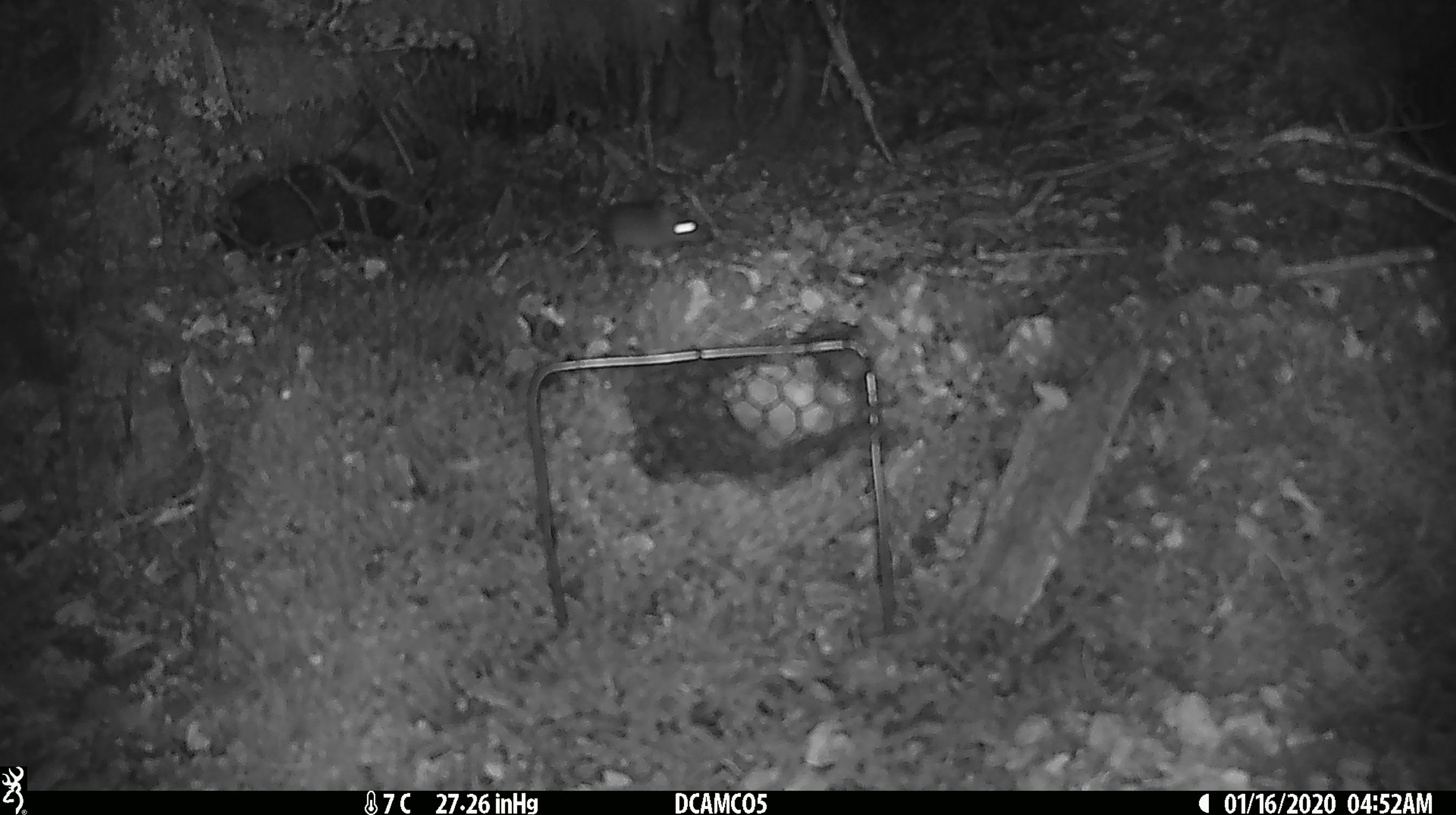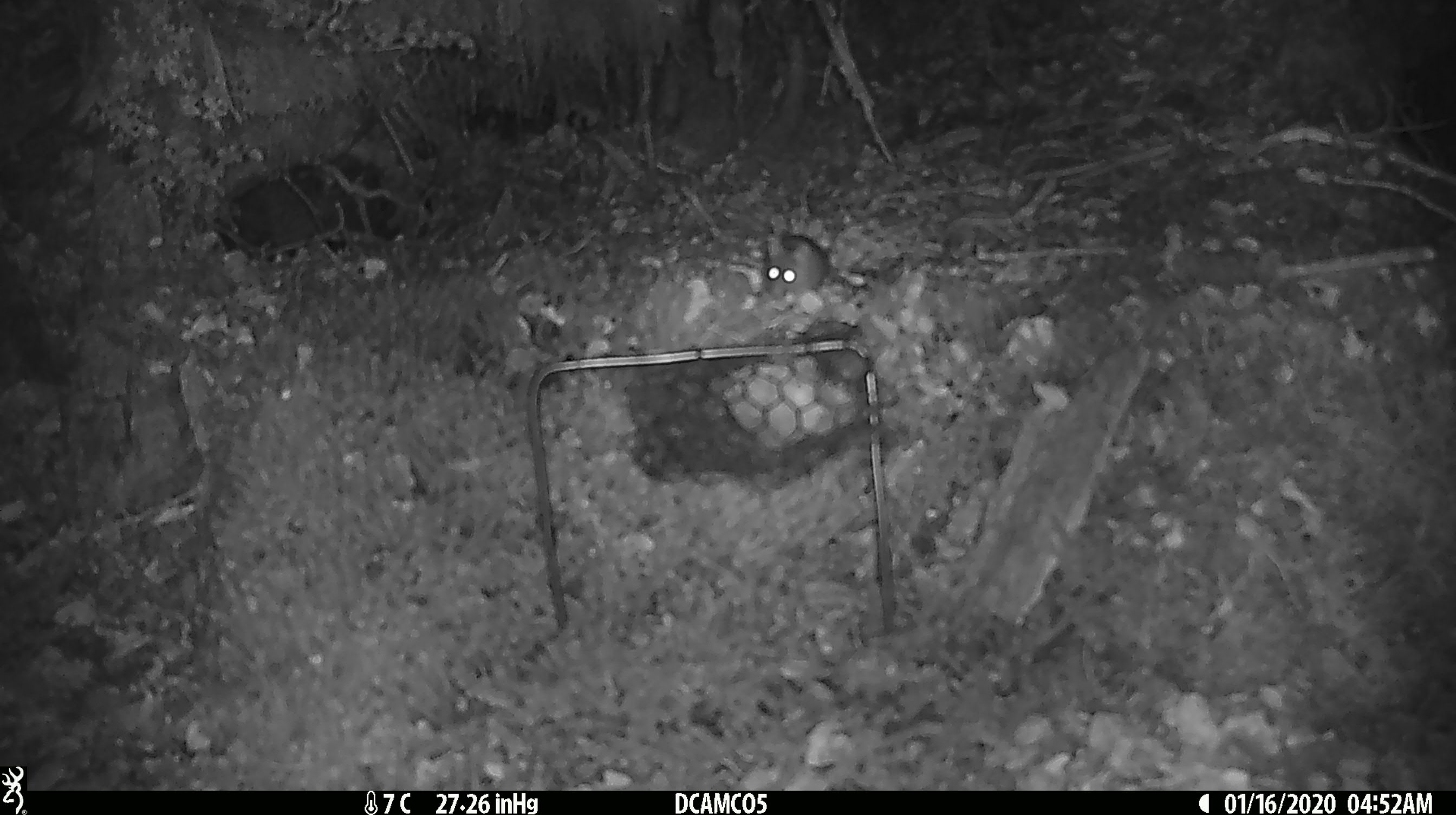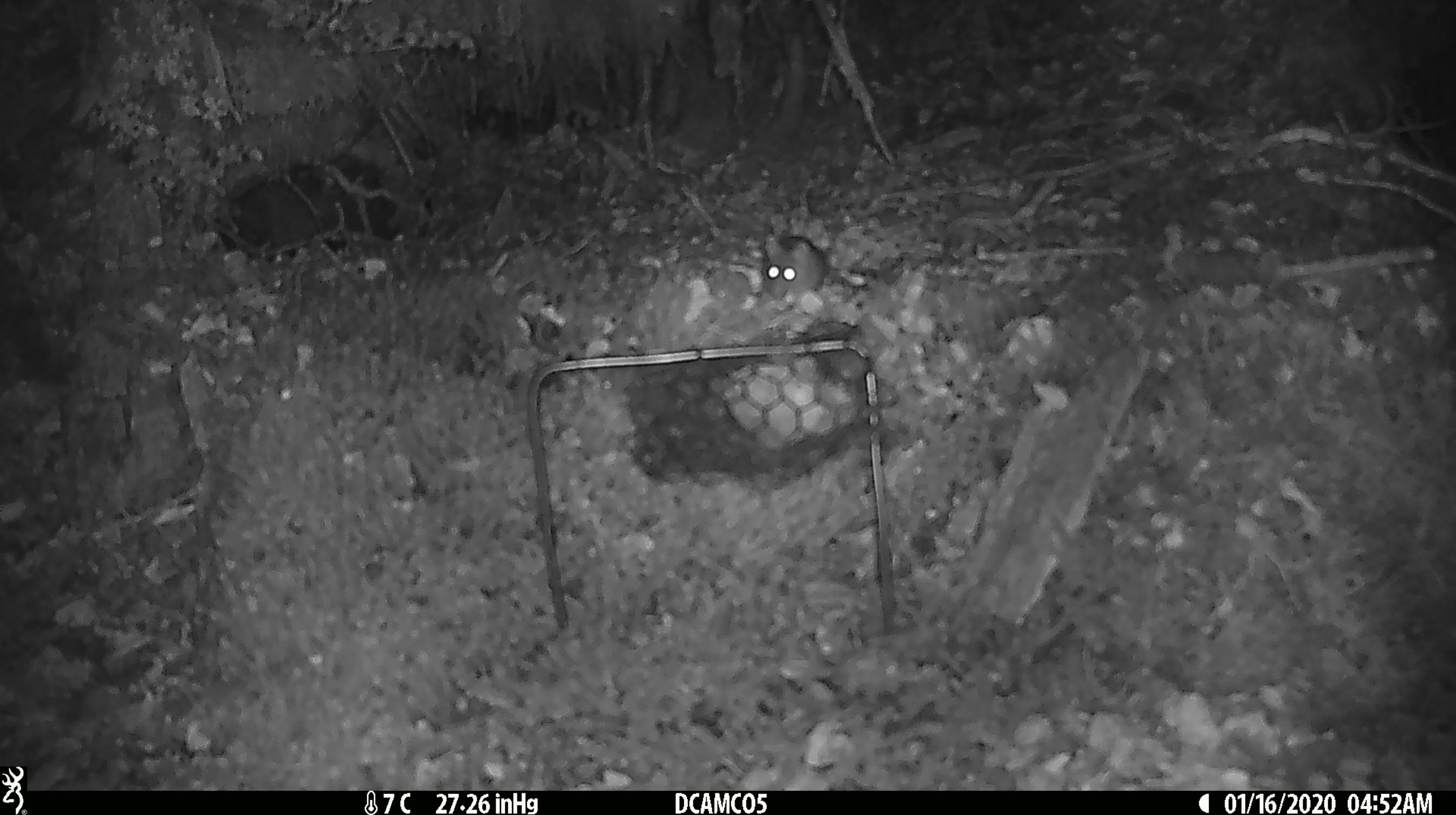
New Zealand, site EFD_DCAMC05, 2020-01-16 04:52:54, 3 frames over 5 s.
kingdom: Animalia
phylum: Chordata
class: Mammalia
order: Rodentia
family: Muridae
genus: Mus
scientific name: Mus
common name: mouse